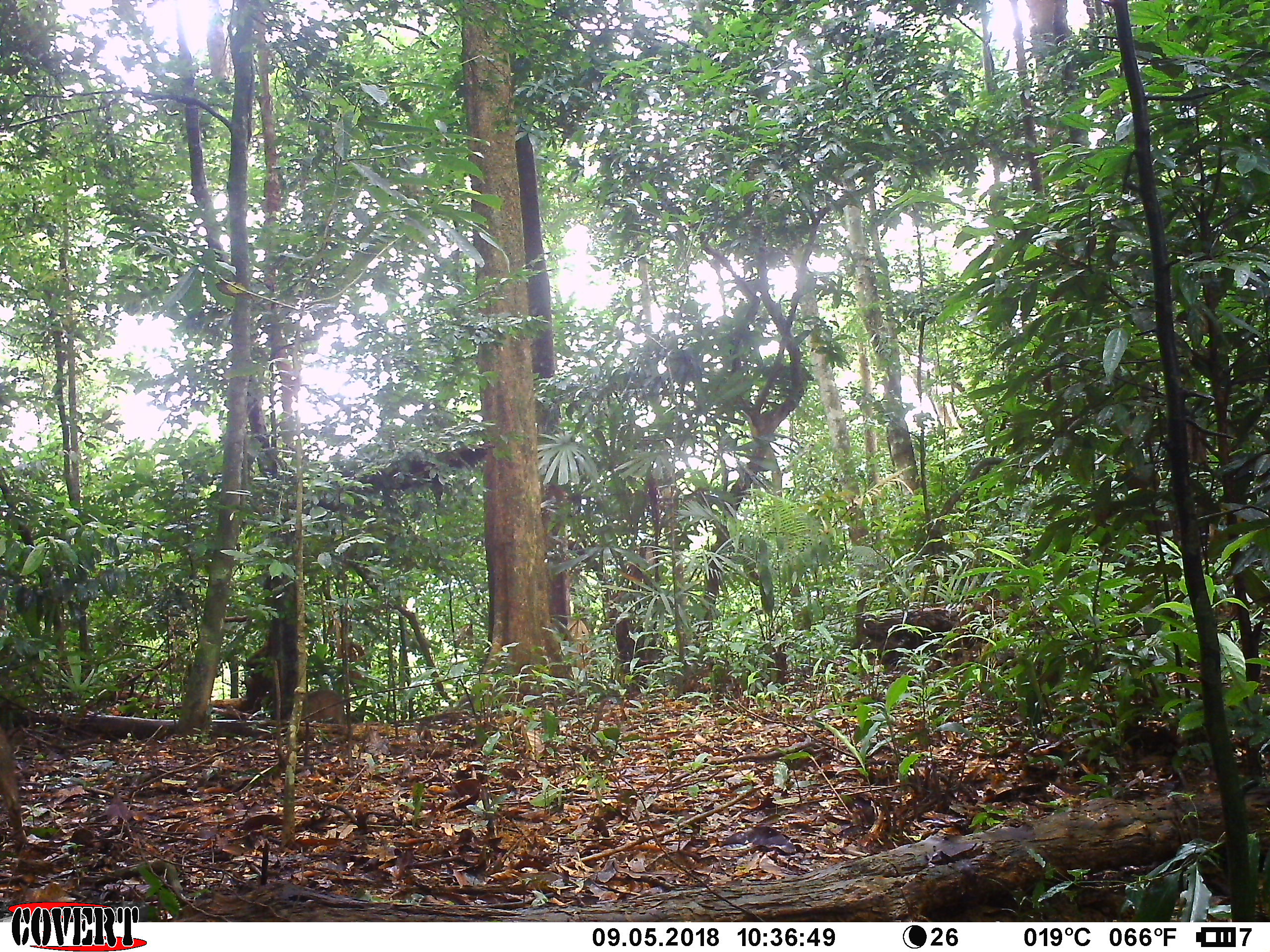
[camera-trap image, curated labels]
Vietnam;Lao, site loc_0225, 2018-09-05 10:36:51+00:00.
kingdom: Animalia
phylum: Chordata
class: Mammalia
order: Artiodactyla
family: Suidae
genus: Sus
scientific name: Sus scrofa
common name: eurasian wild pig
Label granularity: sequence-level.